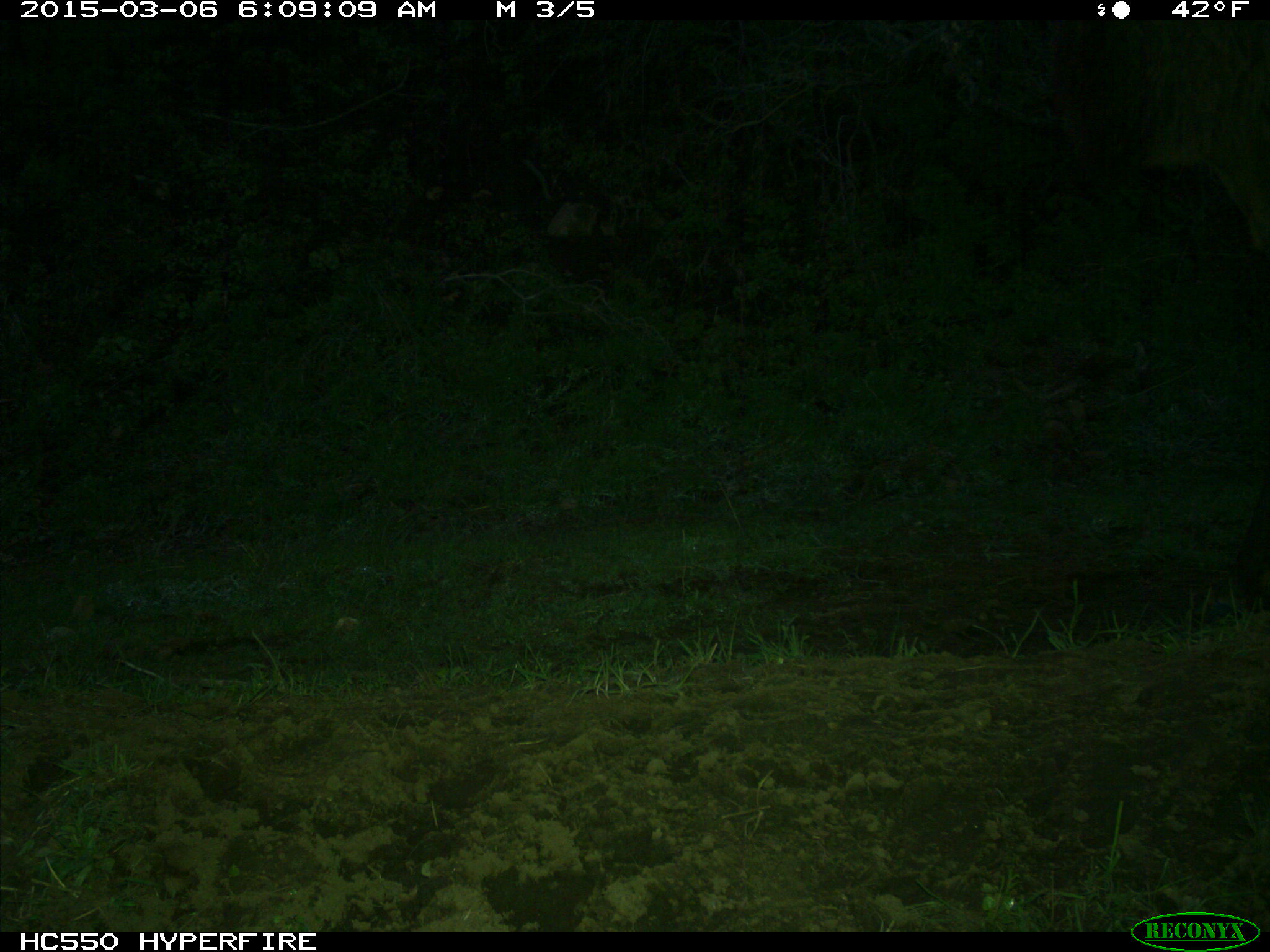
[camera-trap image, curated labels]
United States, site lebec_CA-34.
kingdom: Animalia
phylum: Chordata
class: Mammalia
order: Artiodactyla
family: Cervidae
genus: Cervus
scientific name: Cervus canadensis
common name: elk